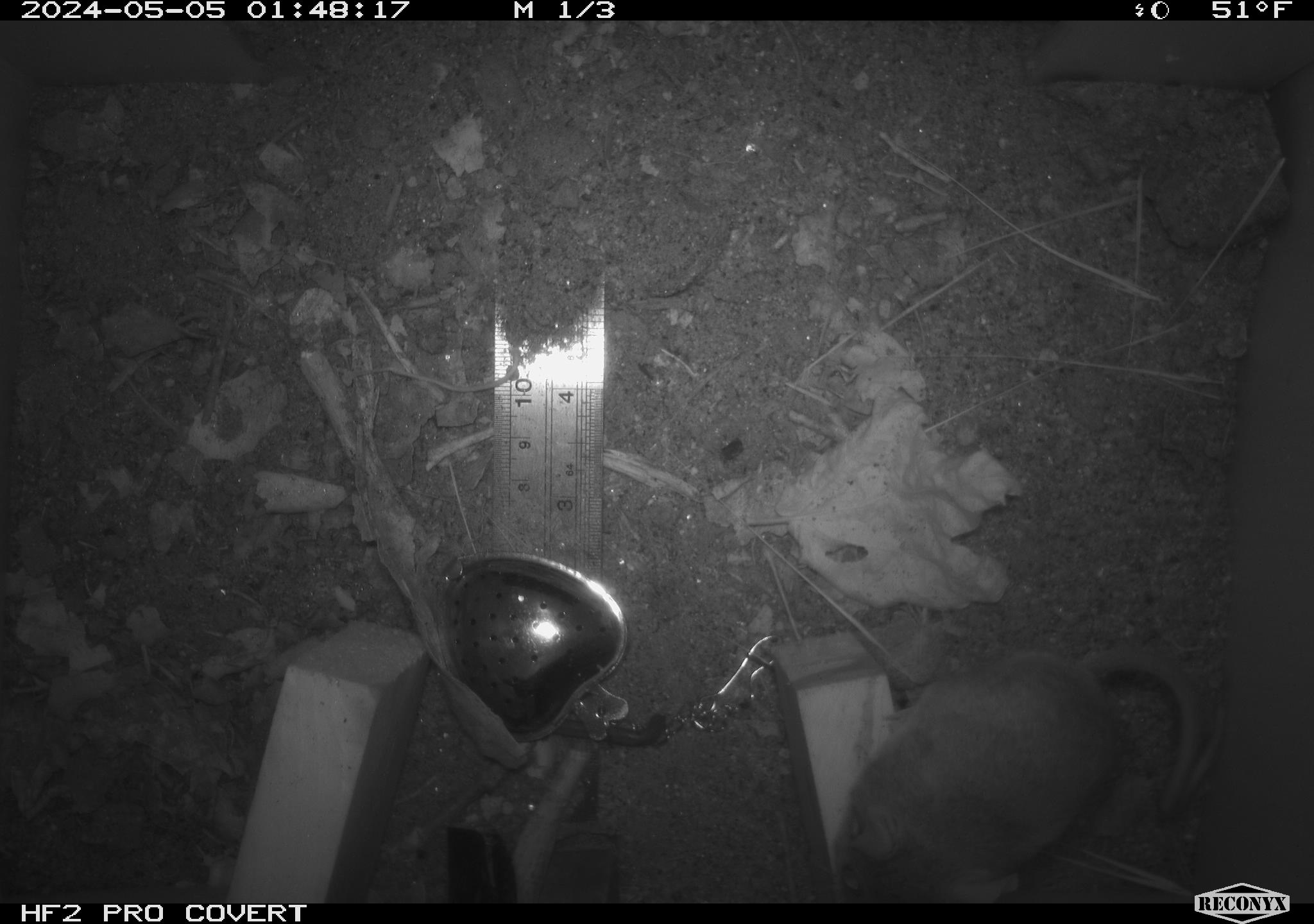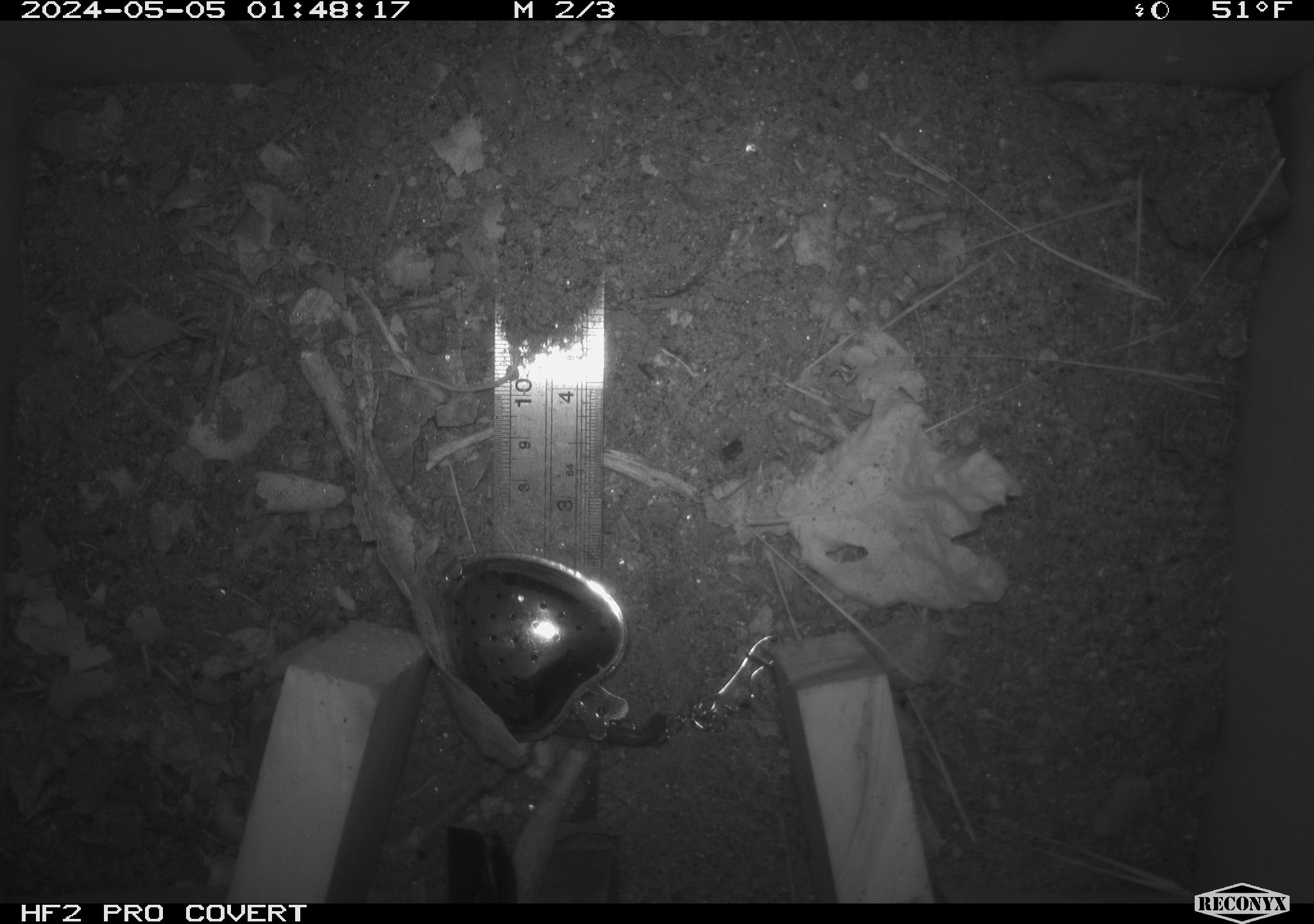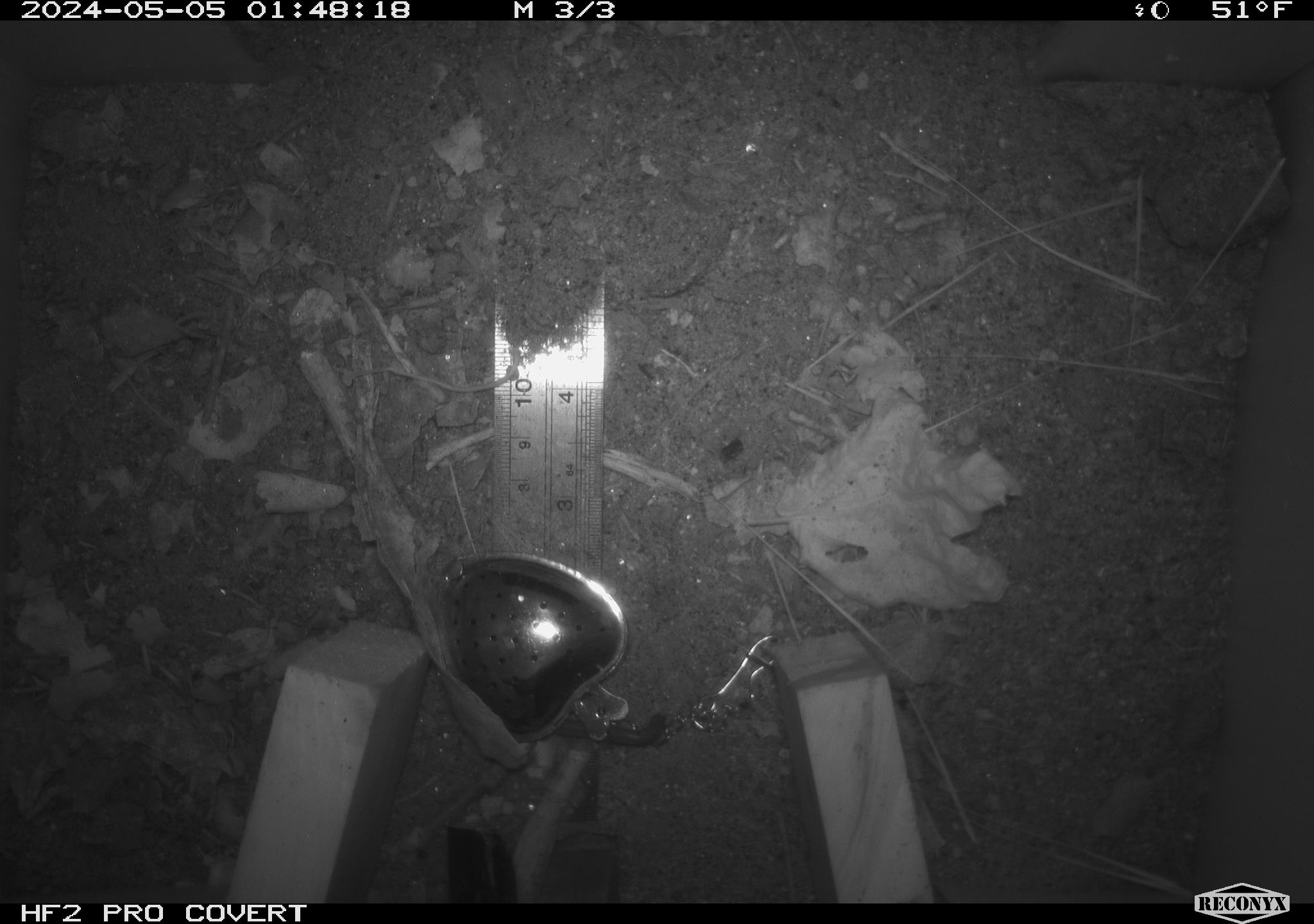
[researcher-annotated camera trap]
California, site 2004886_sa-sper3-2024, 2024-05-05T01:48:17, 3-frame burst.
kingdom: Animalia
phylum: Chordata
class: Mammalia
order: Rodentia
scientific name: Rodentia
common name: mouse species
Mouse species (Rodentia).